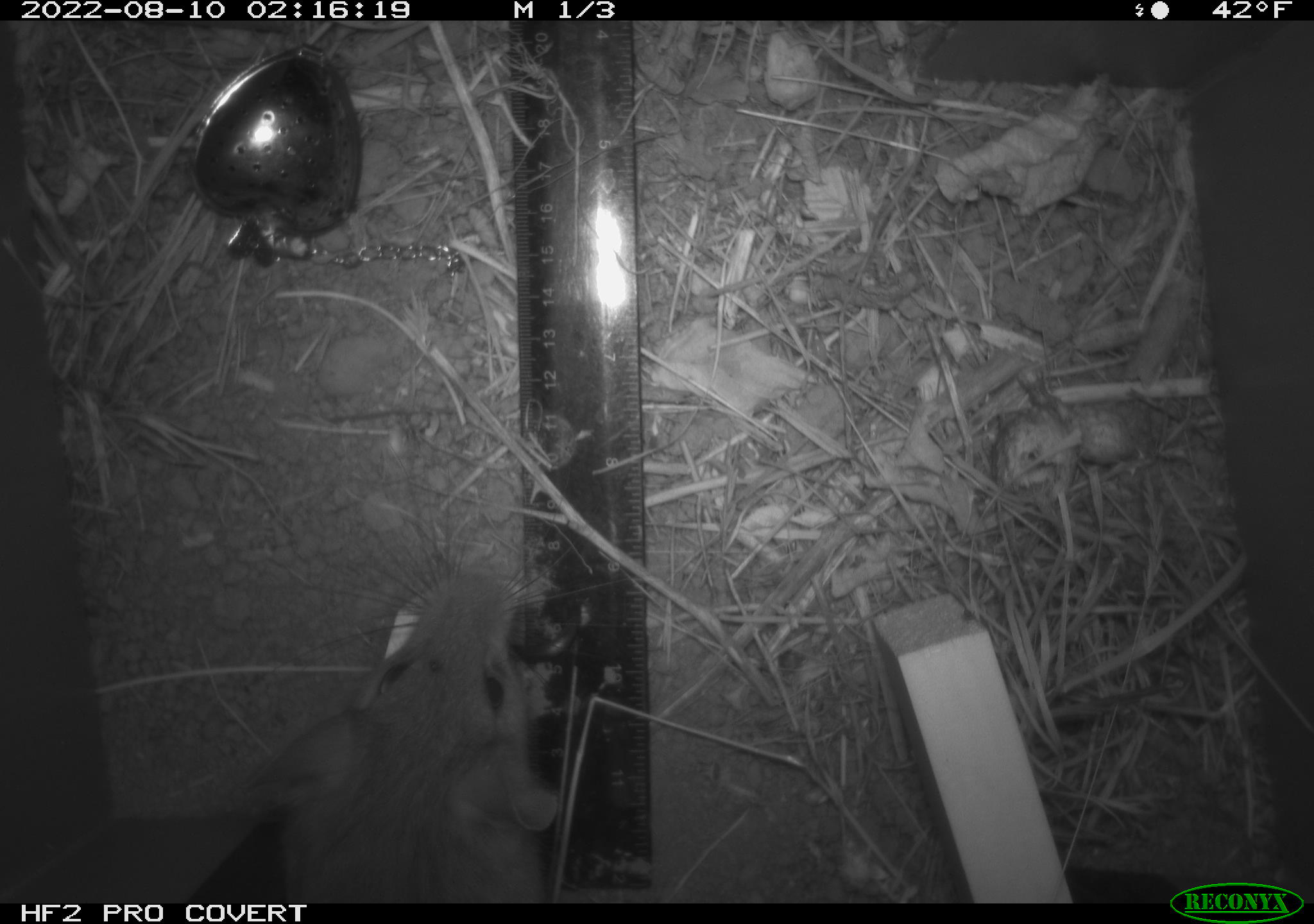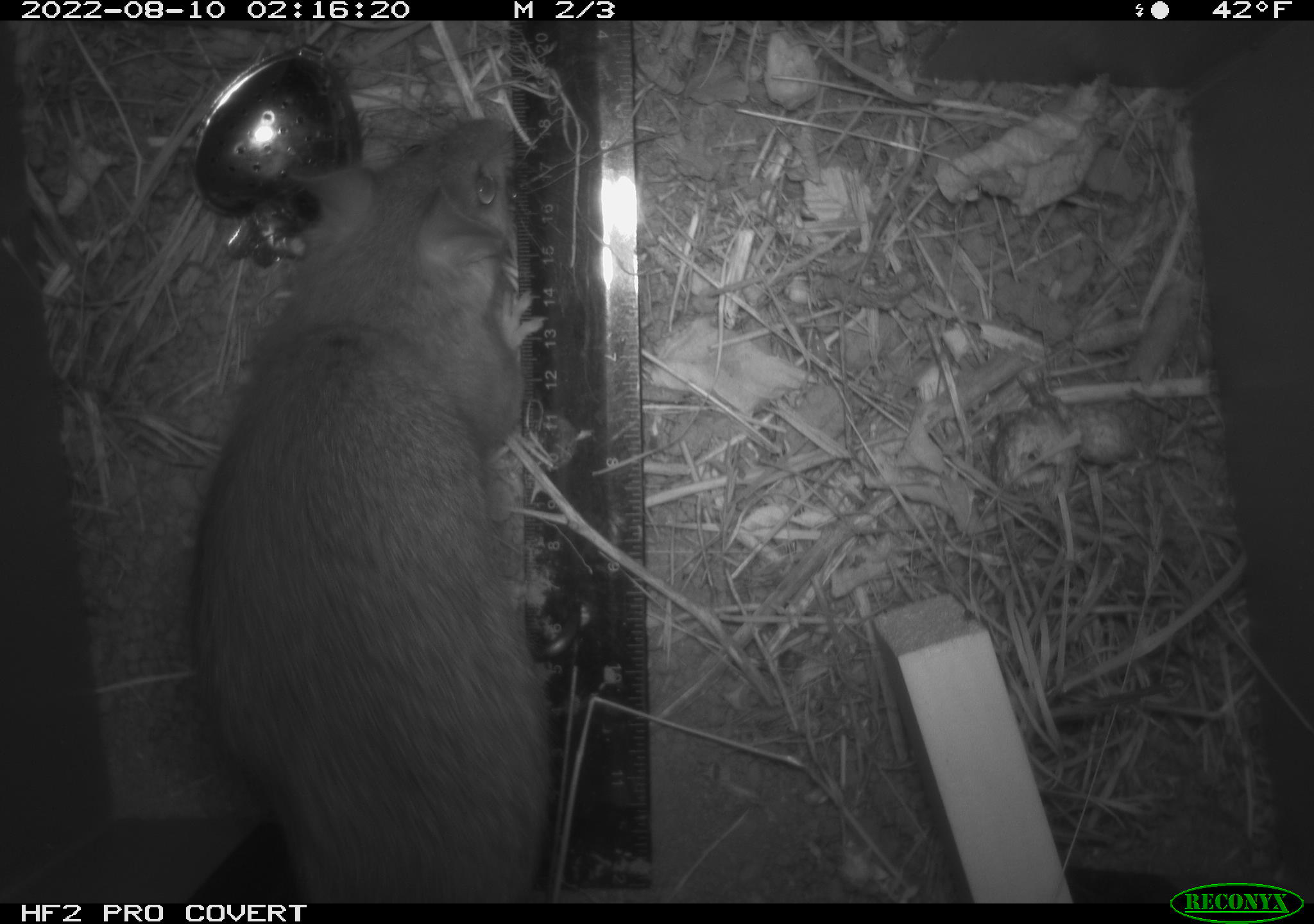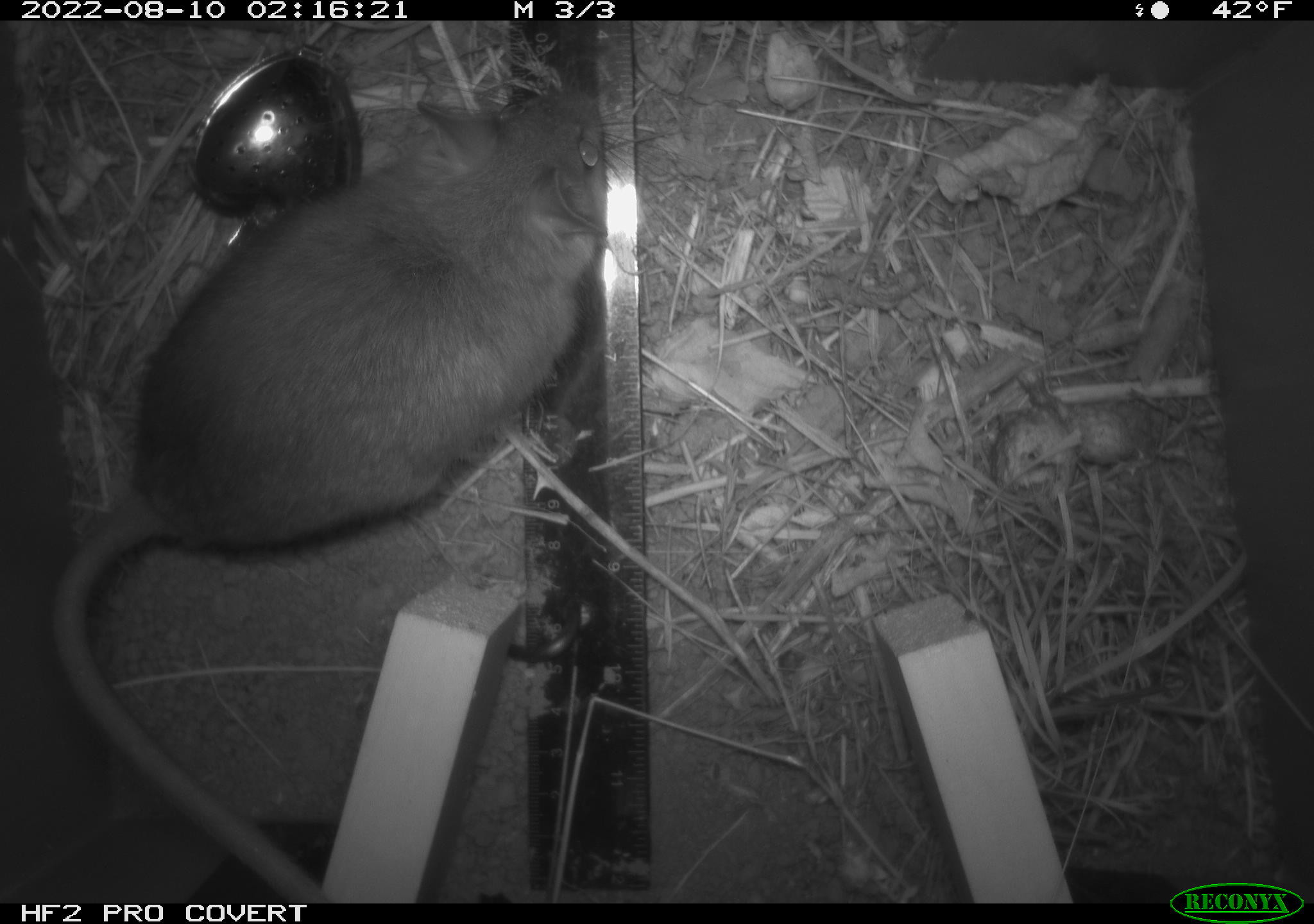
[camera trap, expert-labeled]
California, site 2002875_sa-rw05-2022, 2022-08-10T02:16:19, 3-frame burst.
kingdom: Animalia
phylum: Chordata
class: Mammalia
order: Rodentia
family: Cricetidae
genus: Neotoma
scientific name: Neotoma fuscipes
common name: dusky-footed woodrat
Dusky-footed woodrat (Neotoma fuscipes).